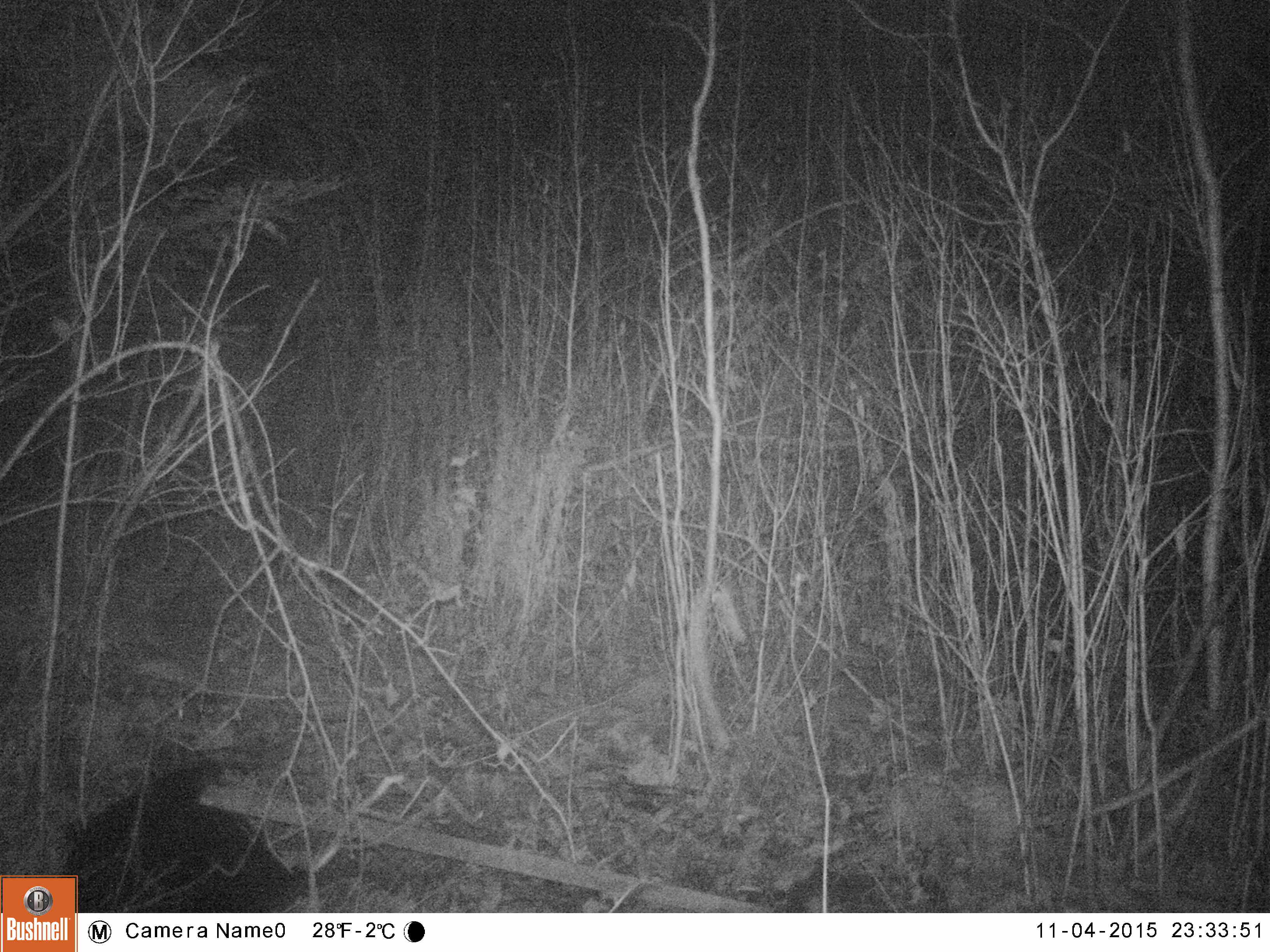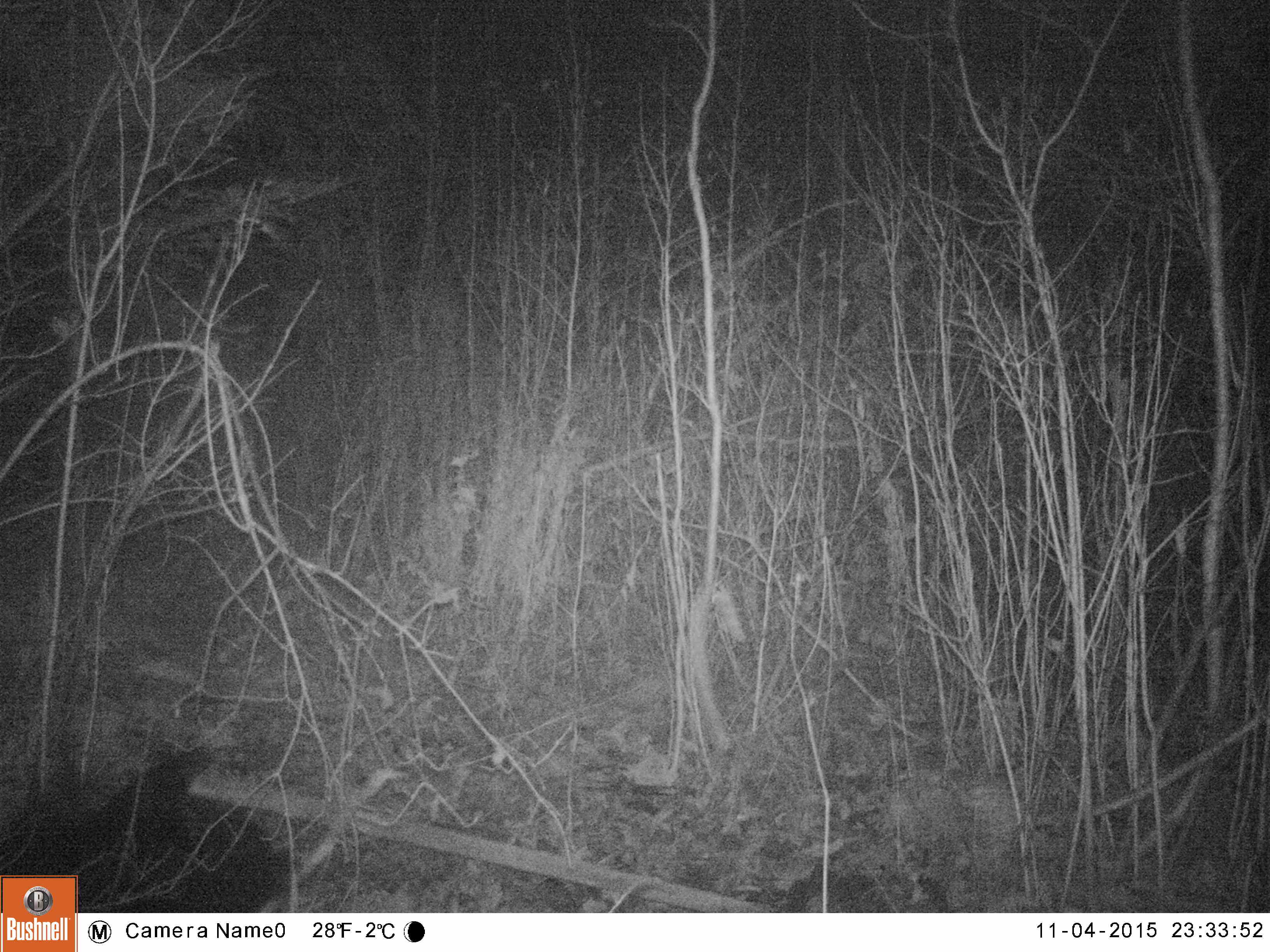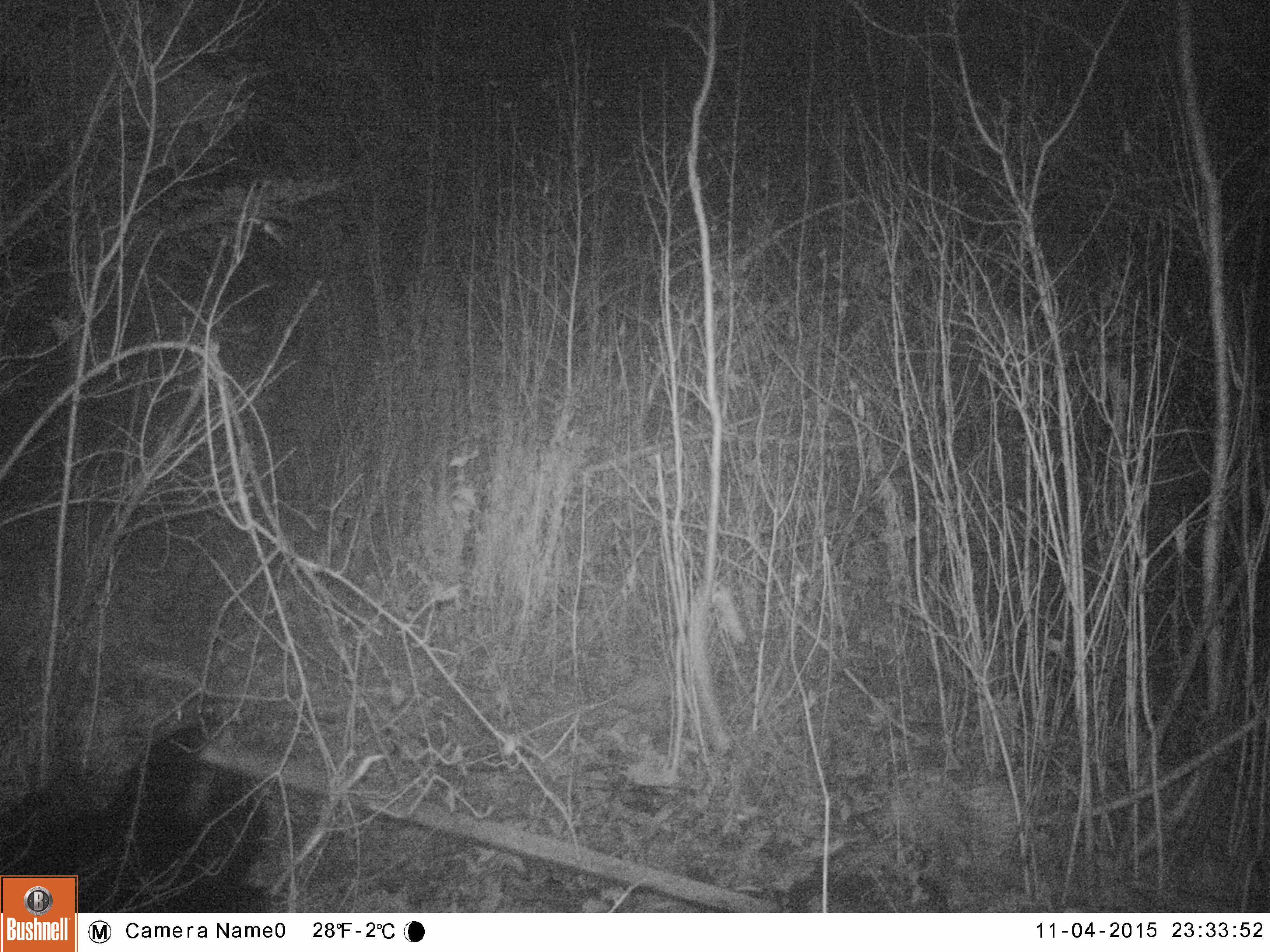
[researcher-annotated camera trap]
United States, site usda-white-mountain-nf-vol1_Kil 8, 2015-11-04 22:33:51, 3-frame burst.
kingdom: Animalia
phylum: Chordata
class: Mammalia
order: Carnivora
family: Ursidae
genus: Ursus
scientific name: Ursus americanus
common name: black bear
Black bear (Ursus americanus).